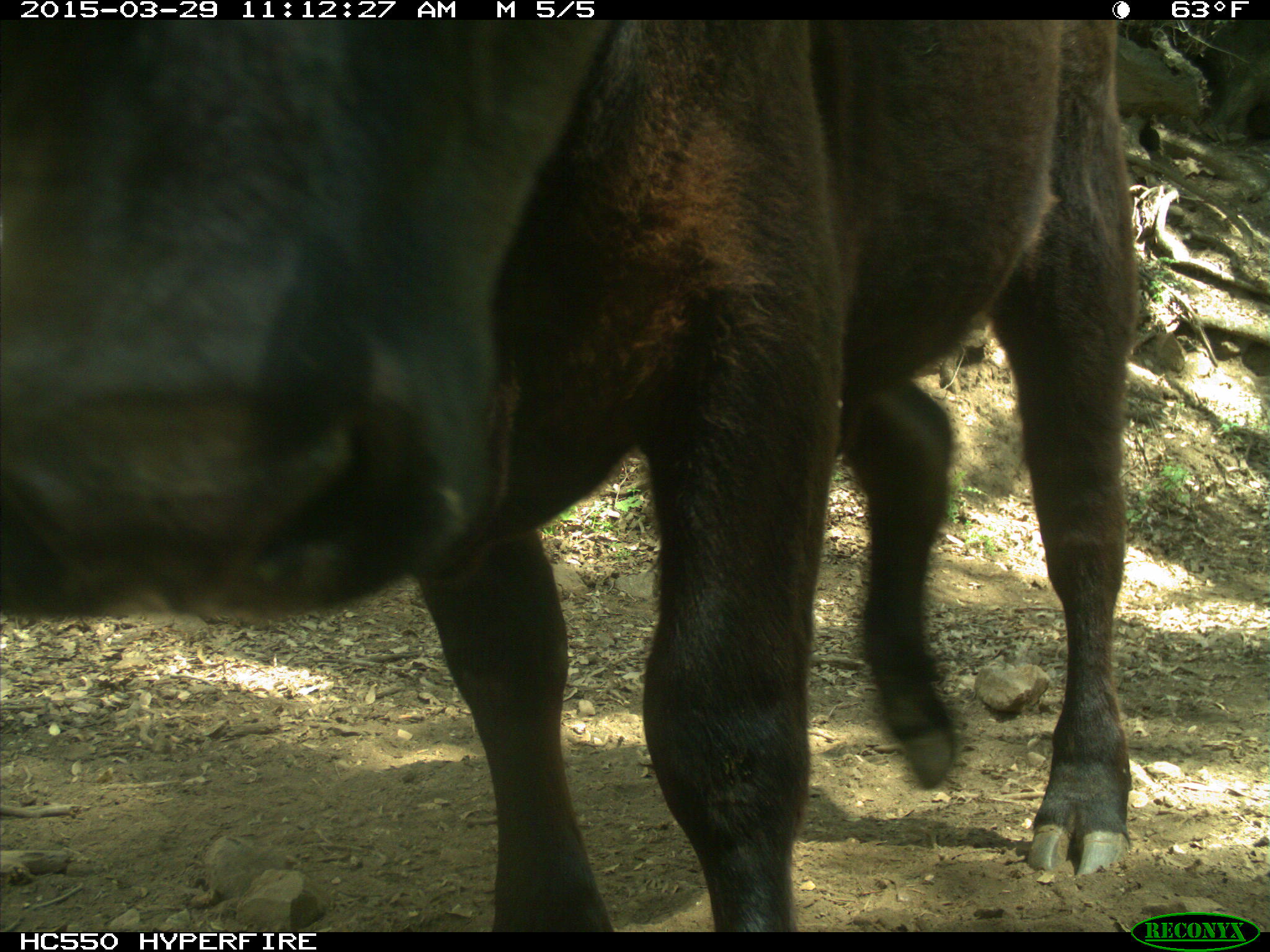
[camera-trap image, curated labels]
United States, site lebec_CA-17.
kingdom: Animalia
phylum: Chordata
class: Mammalia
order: Artiodactyla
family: Bovidae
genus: Bos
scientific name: Bos taurus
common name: domestic cow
Bos taurus (domestic cow).